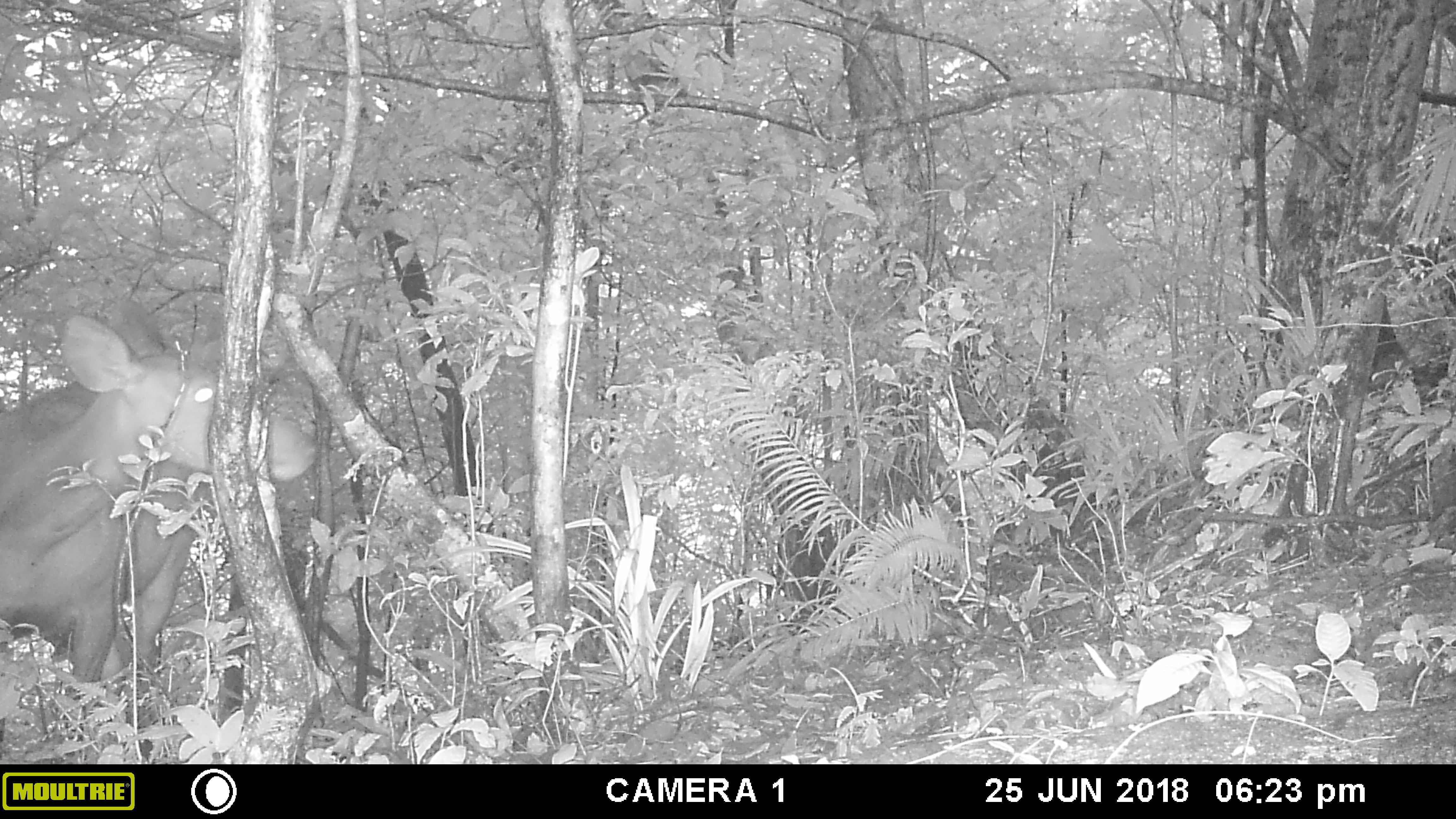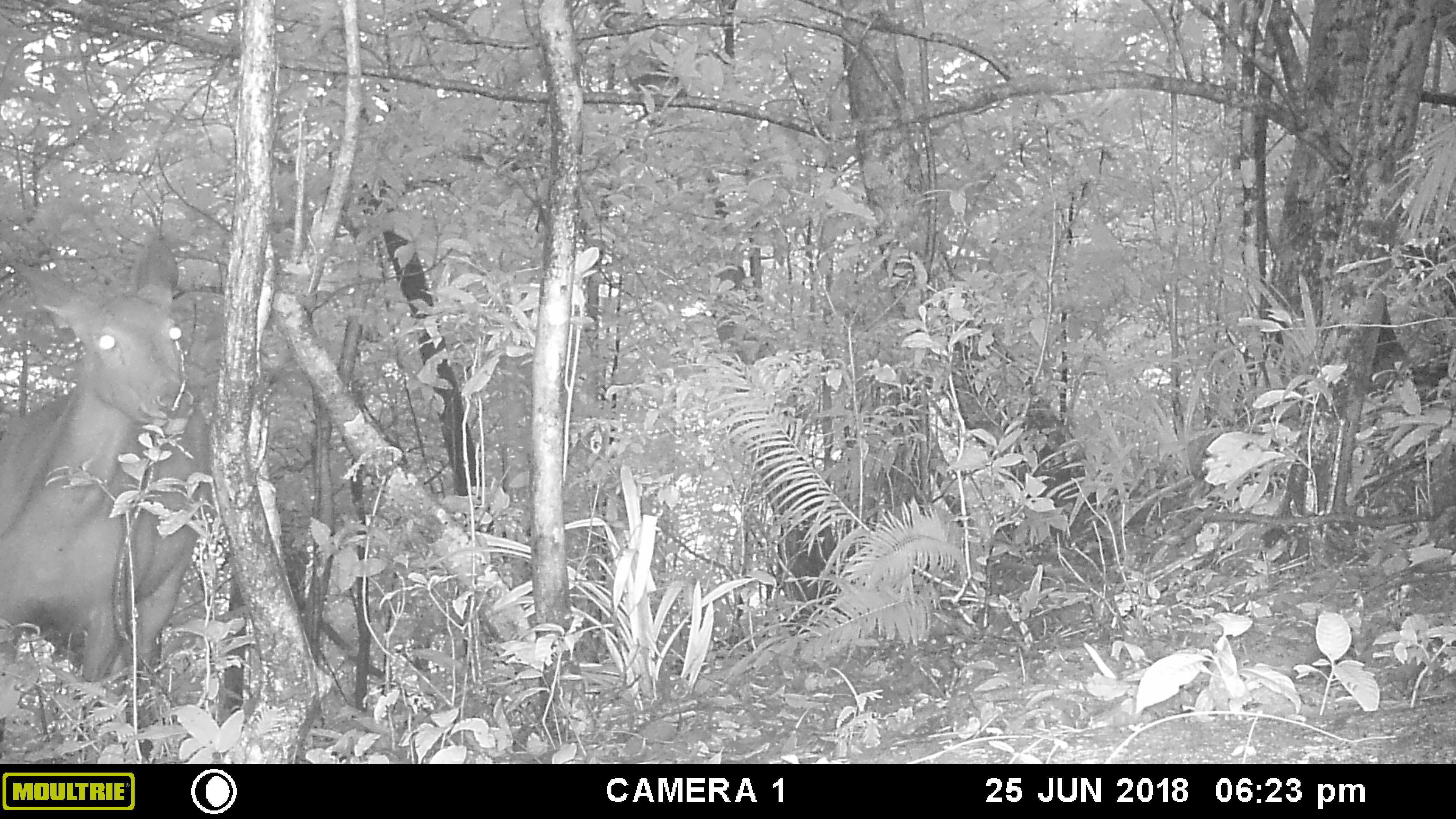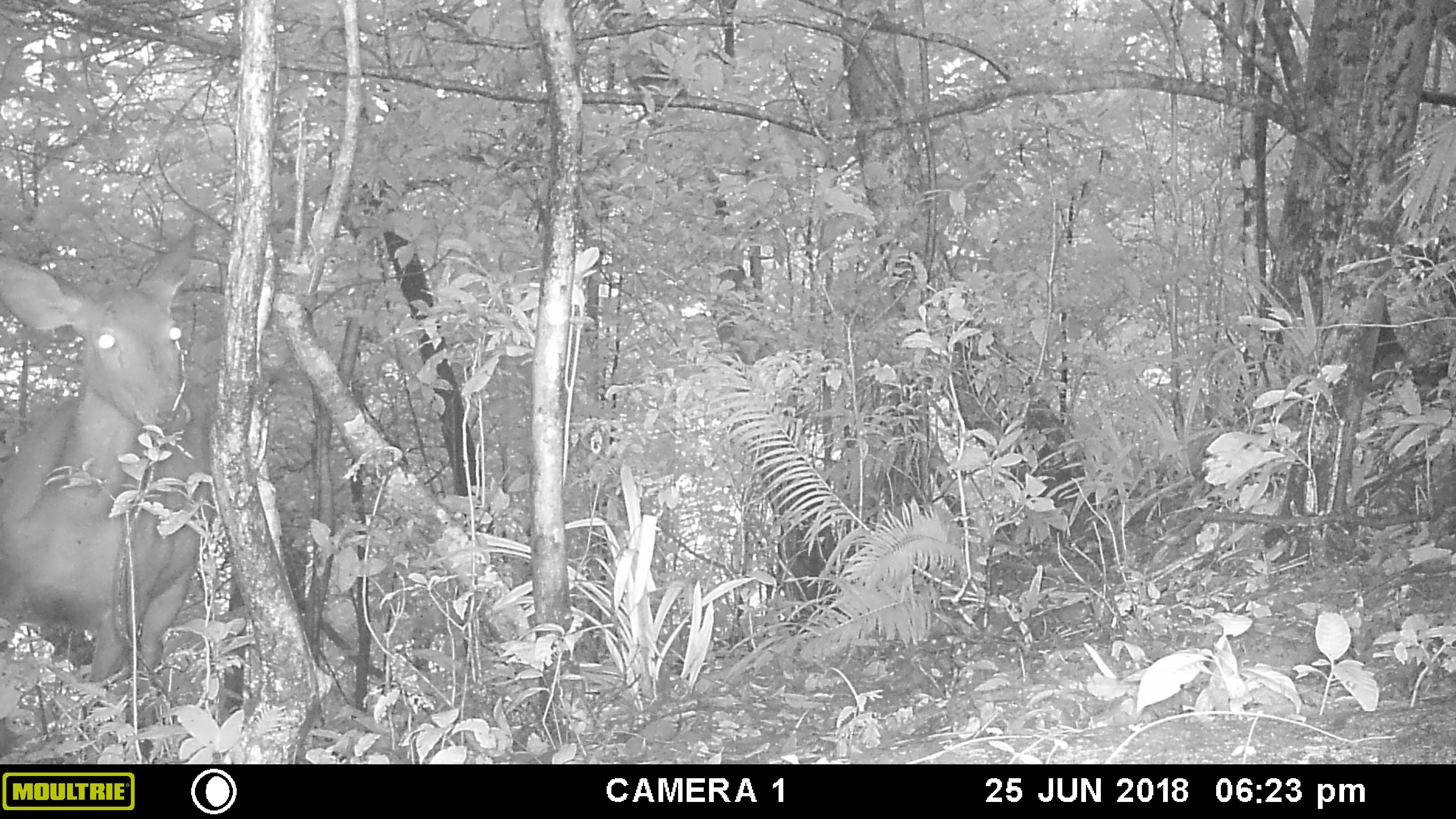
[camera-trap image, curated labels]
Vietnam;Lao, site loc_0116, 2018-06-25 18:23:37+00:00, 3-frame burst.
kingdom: Animalia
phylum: Chordata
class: Mammalia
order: Artiodactyla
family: Cervidae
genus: Rusa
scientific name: Rusa unicolor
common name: sambar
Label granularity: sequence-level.